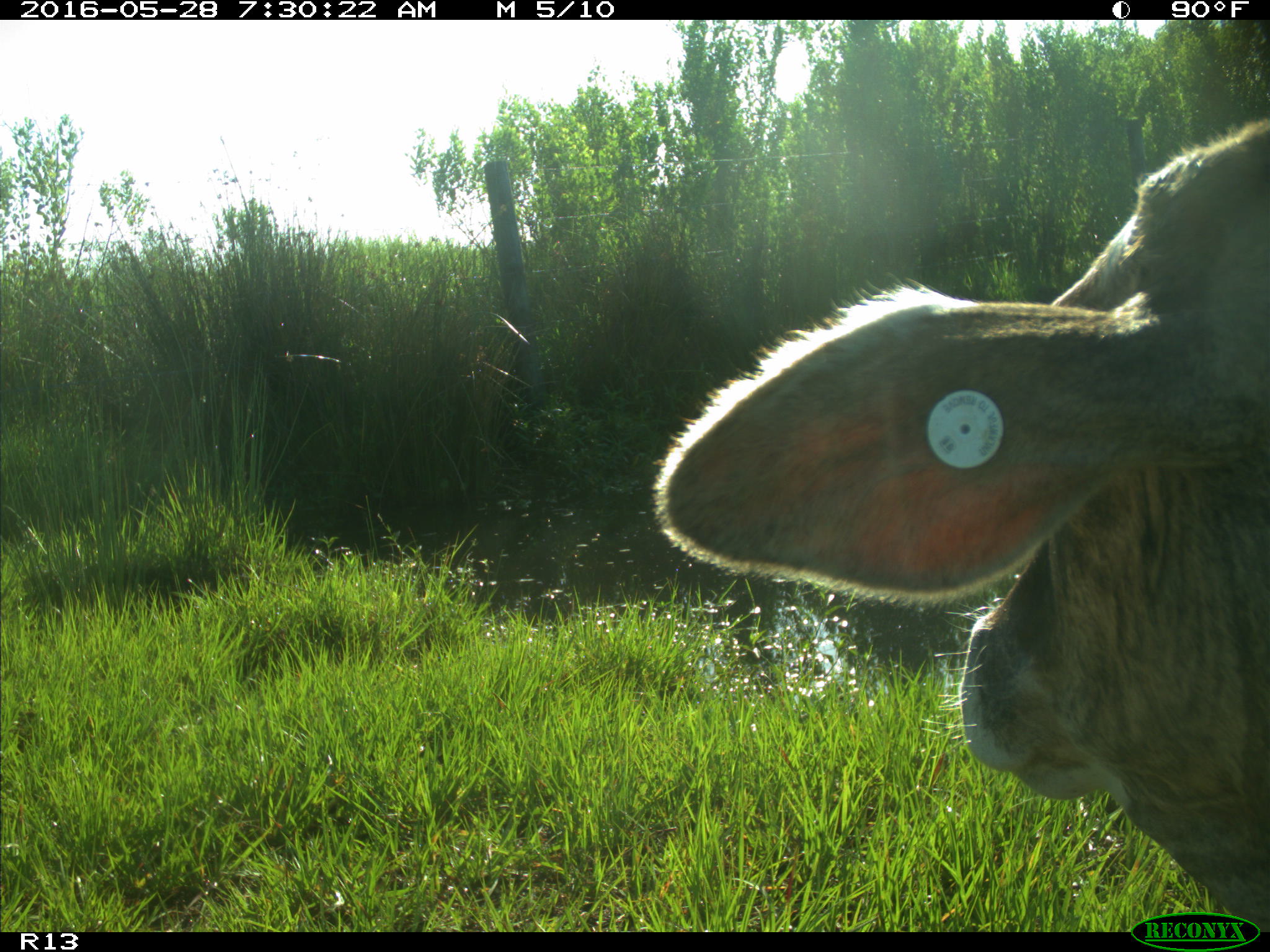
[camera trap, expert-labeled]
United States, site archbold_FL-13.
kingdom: Animalia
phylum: Chordata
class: Mammalia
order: Artiodactyla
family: Bovidae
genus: Bos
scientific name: Bos taurus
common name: domestic cow